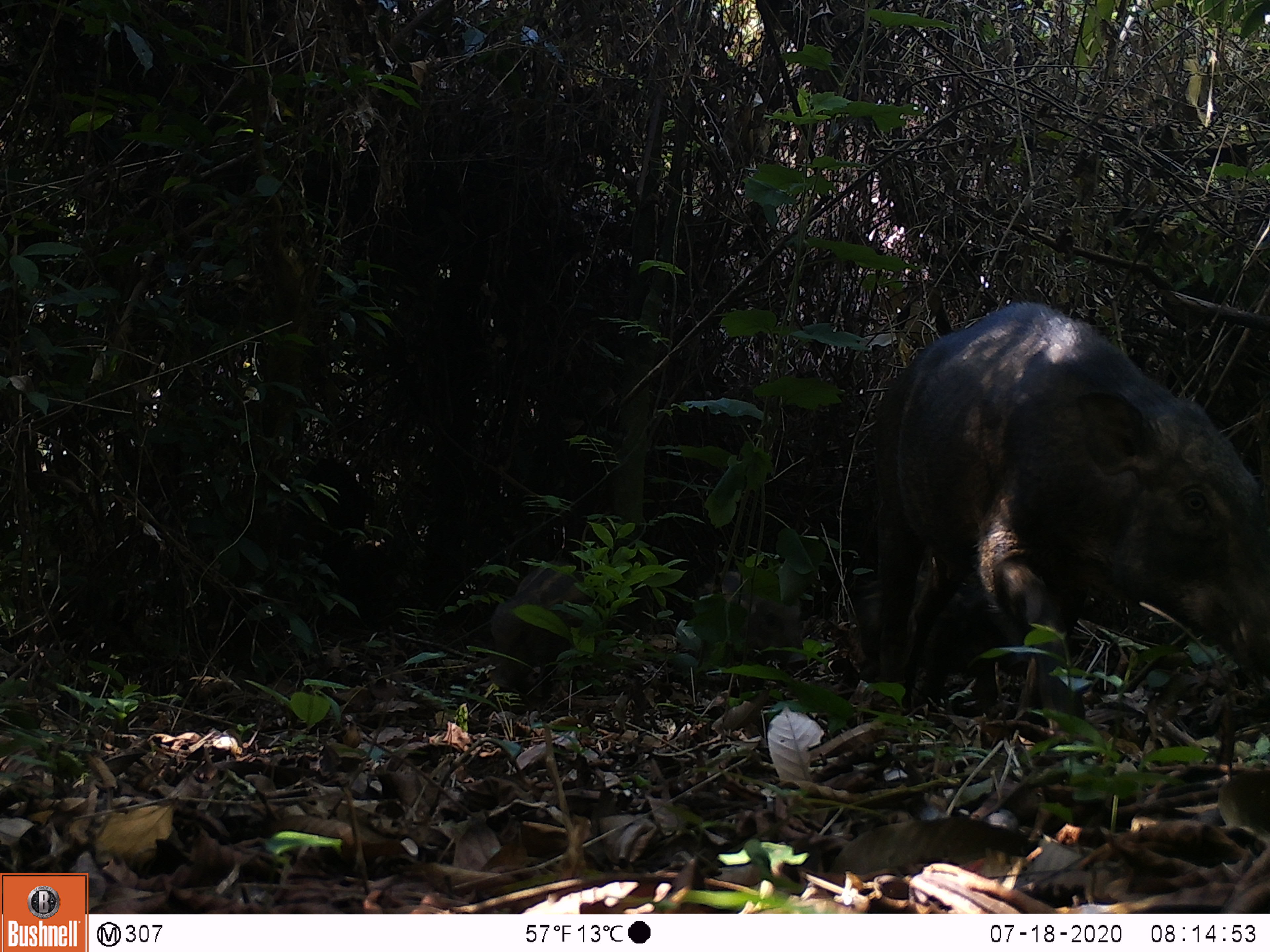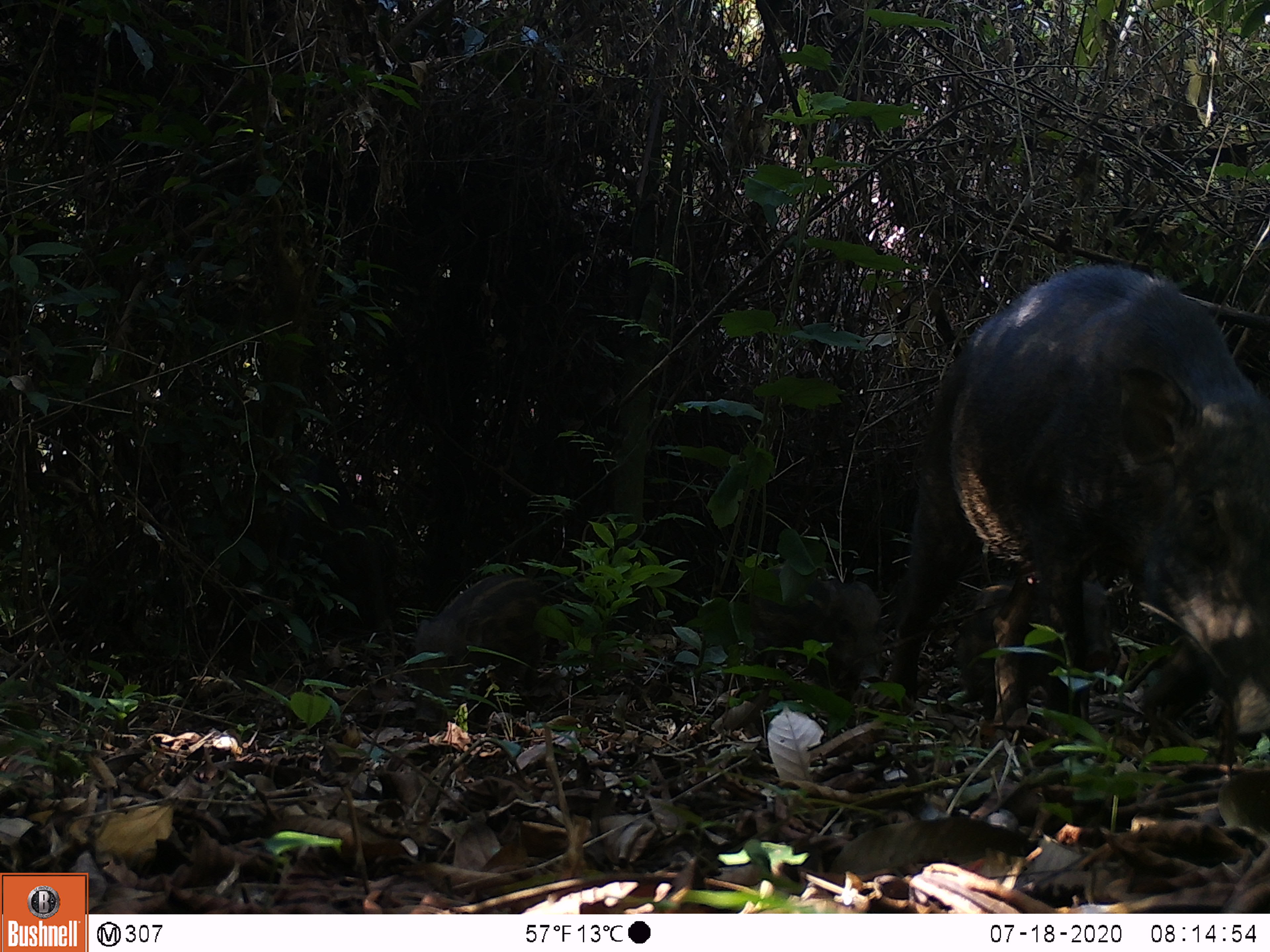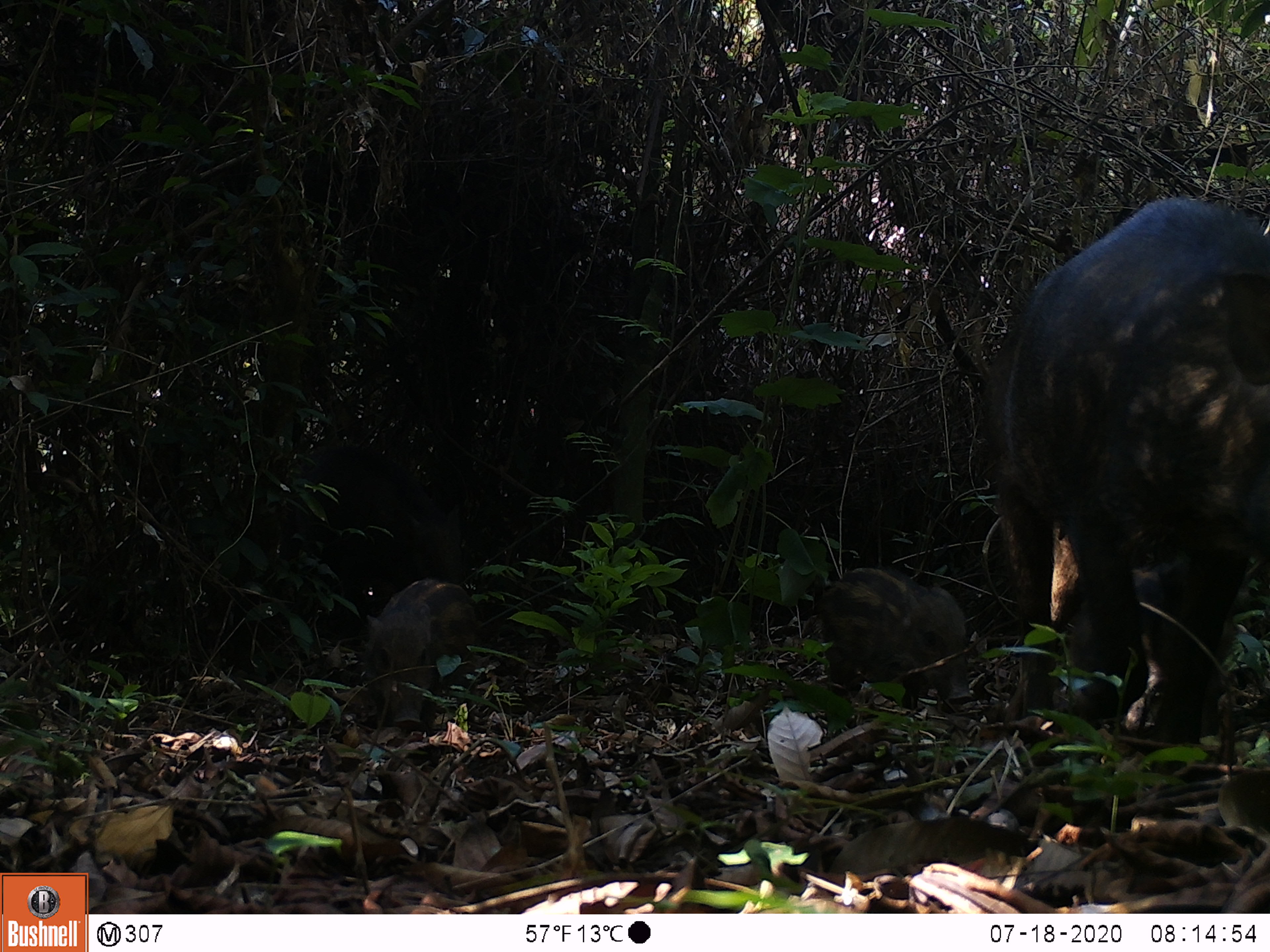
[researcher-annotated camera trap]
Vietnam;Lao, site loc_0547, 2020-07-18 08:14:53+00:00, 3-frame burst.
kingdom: Animalia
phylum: Chordata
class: Mammalia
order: Artiodactyla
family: Tragulidae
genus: Moschiola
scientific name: Moschiola meminna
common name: chevrotain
Chevrotain (Moschiola meminna). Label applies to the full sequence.